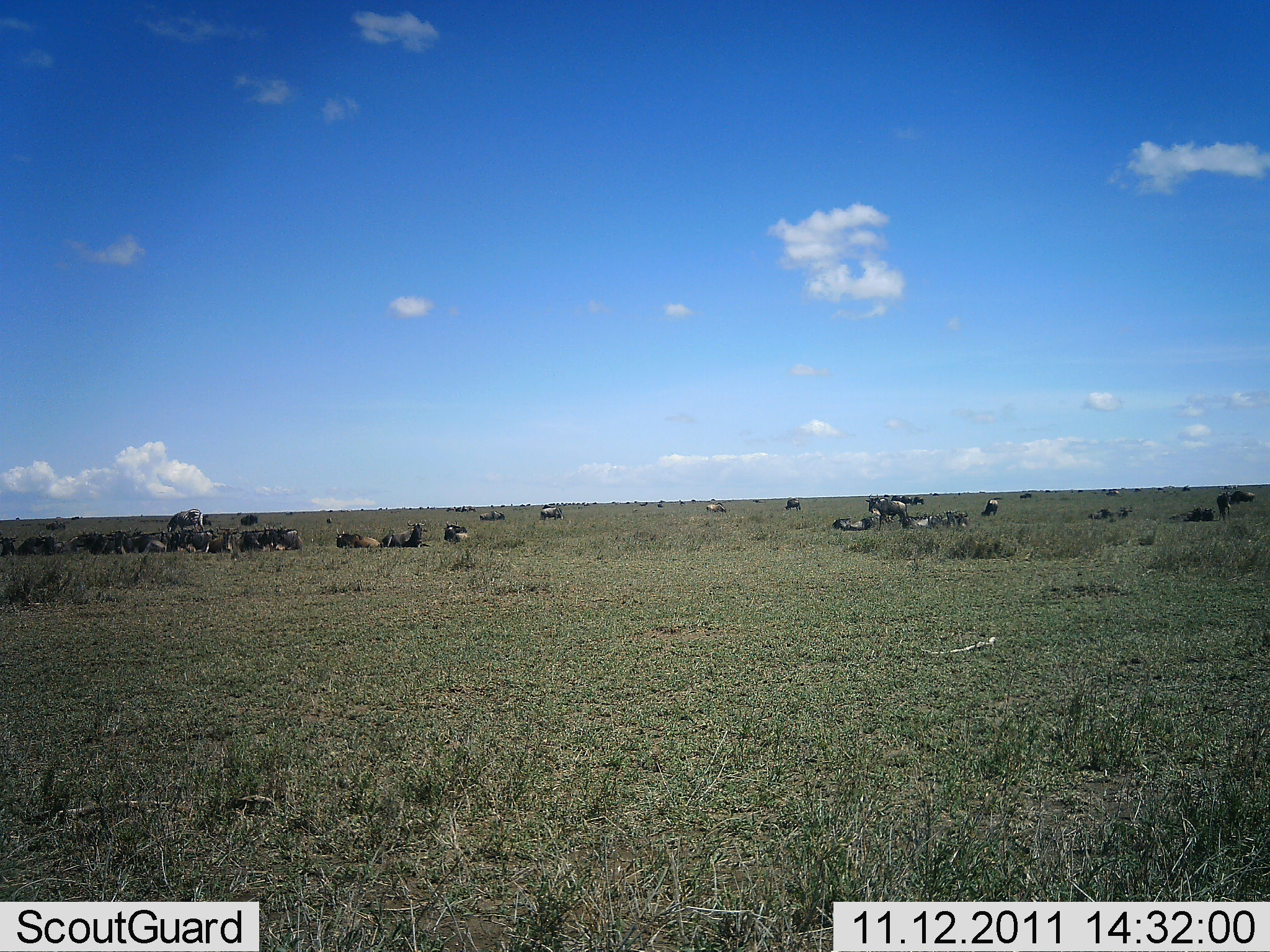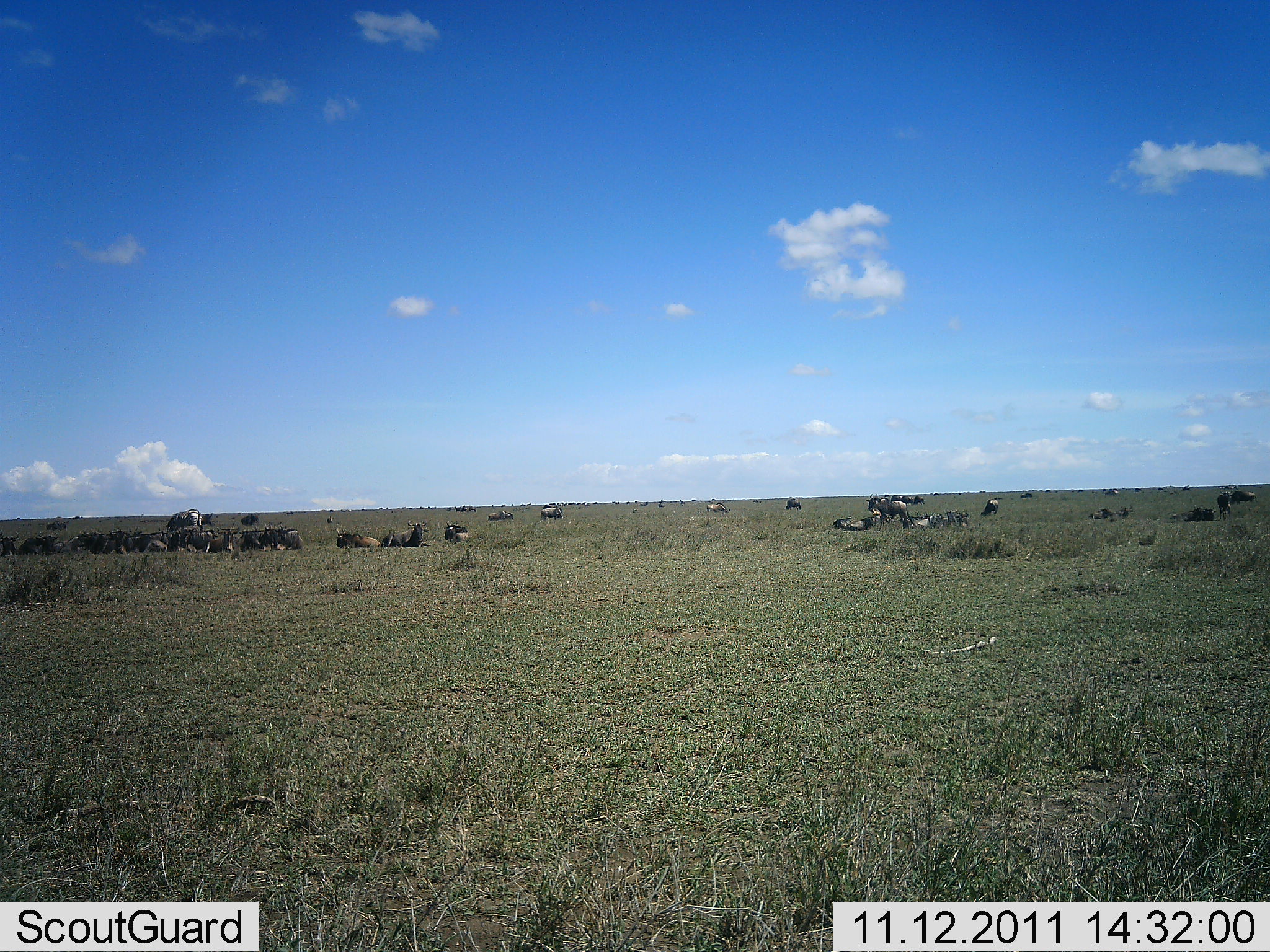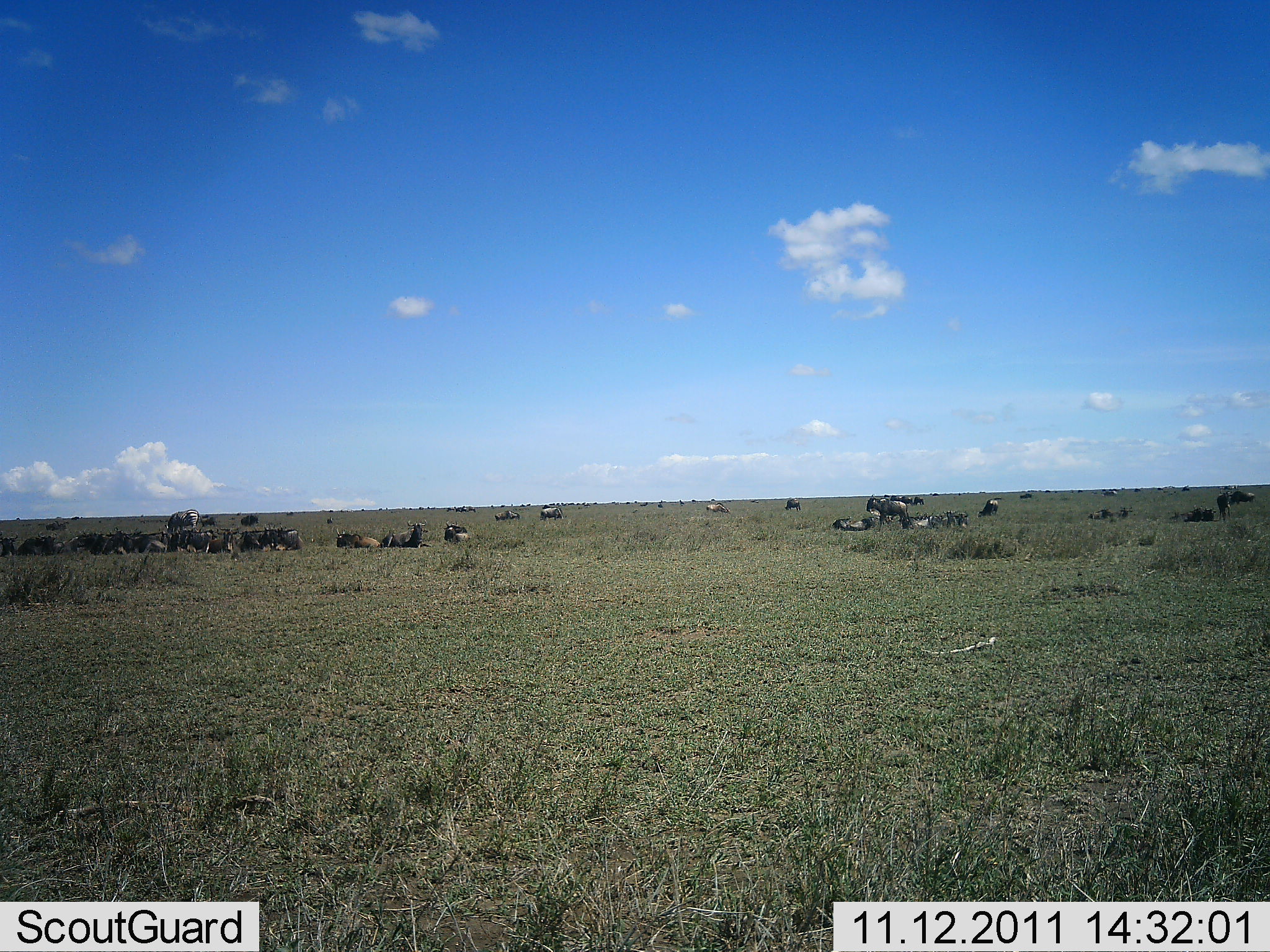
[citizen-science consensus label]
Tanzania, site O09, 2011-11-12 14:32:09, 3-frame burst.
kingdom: Animalia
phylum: Chordata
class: Mammalia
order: Artiodactyla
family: Bovidae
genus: Connochaetes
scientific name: Connochaetes taurinus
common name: blue wildebeest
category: wildebeest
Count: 11-50.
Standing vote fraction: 69%.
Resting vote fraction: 100%.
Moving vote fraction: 23%.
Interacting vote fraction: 0%.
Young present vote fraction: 0%.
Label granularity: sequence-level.